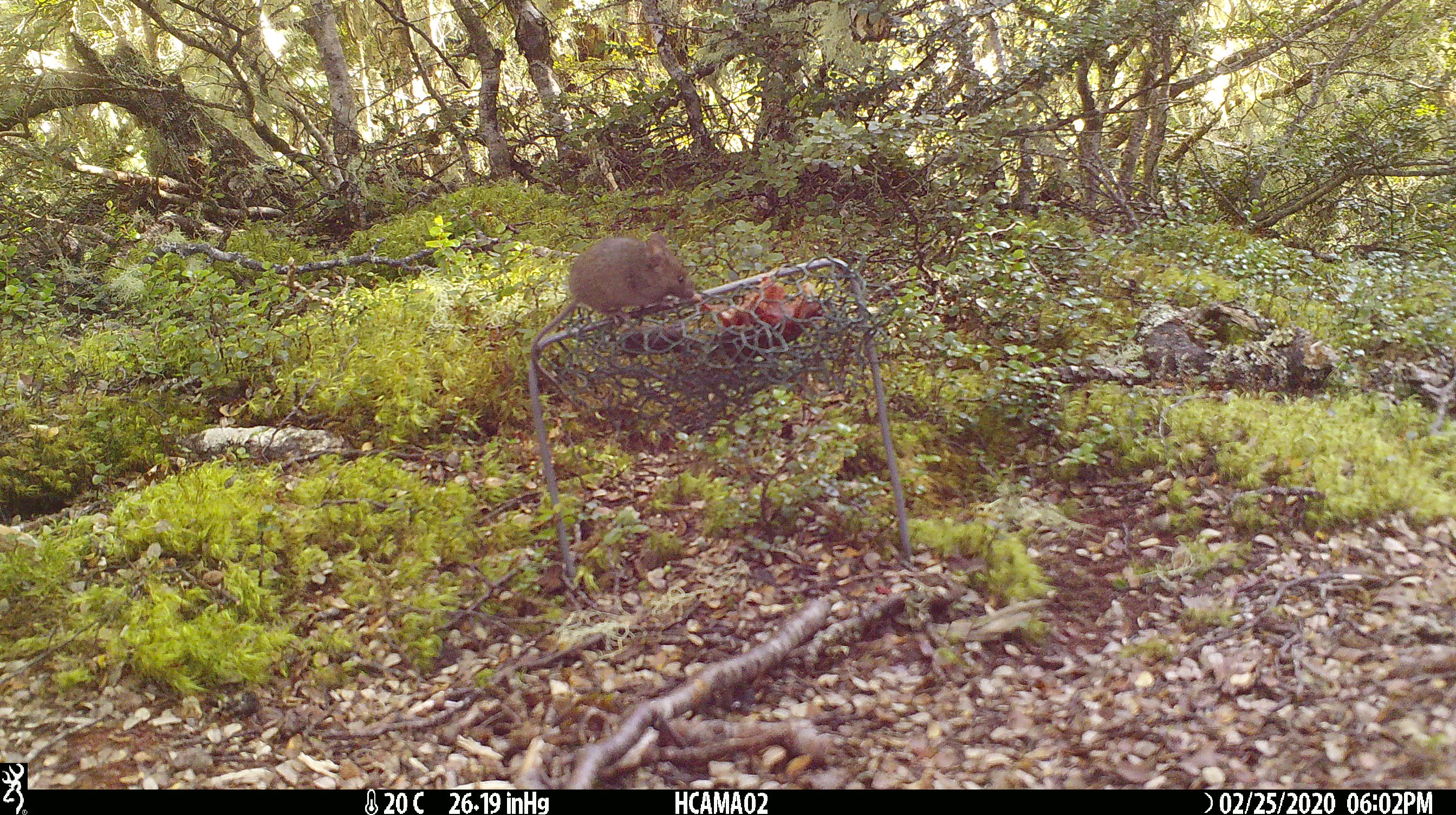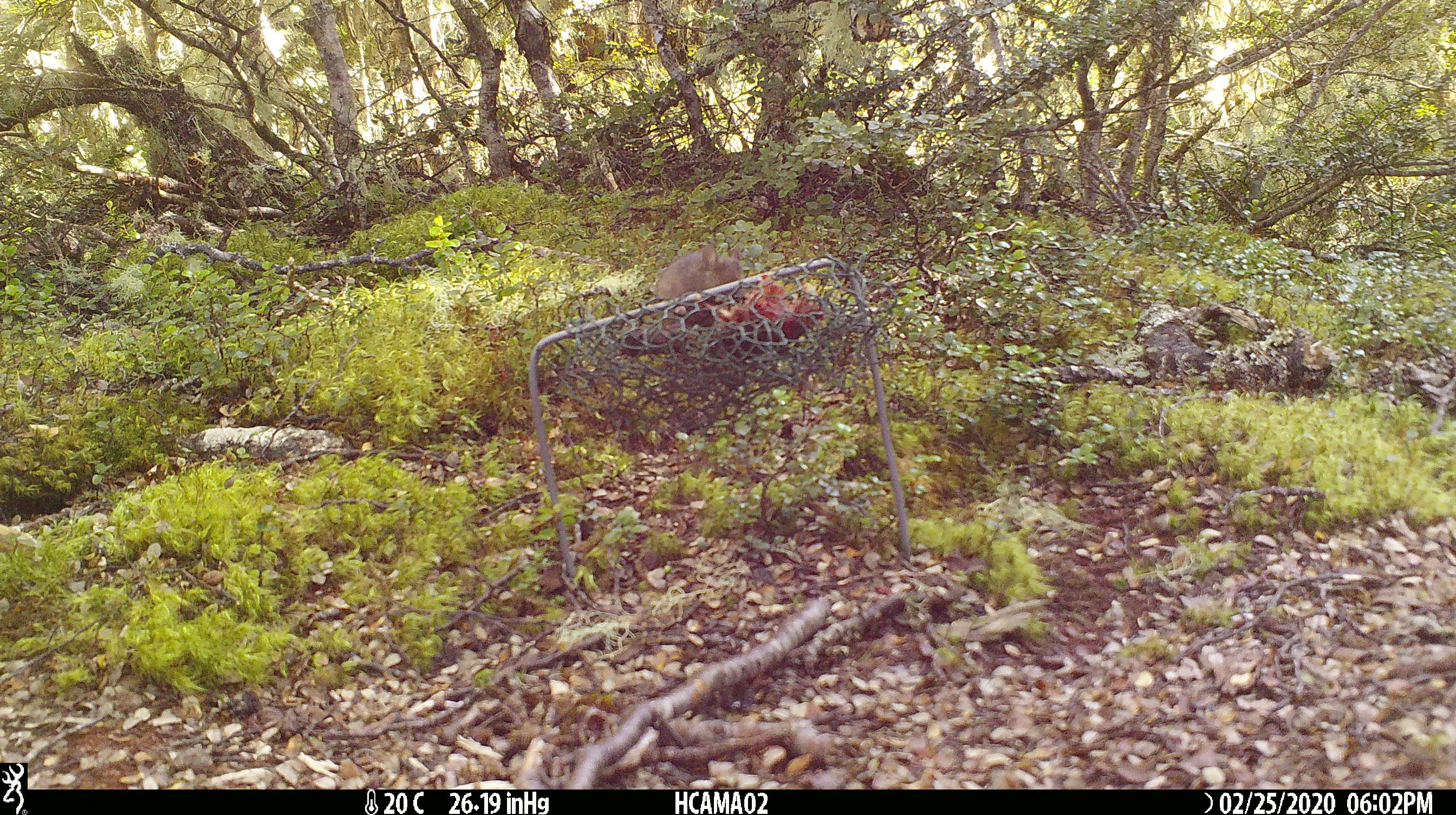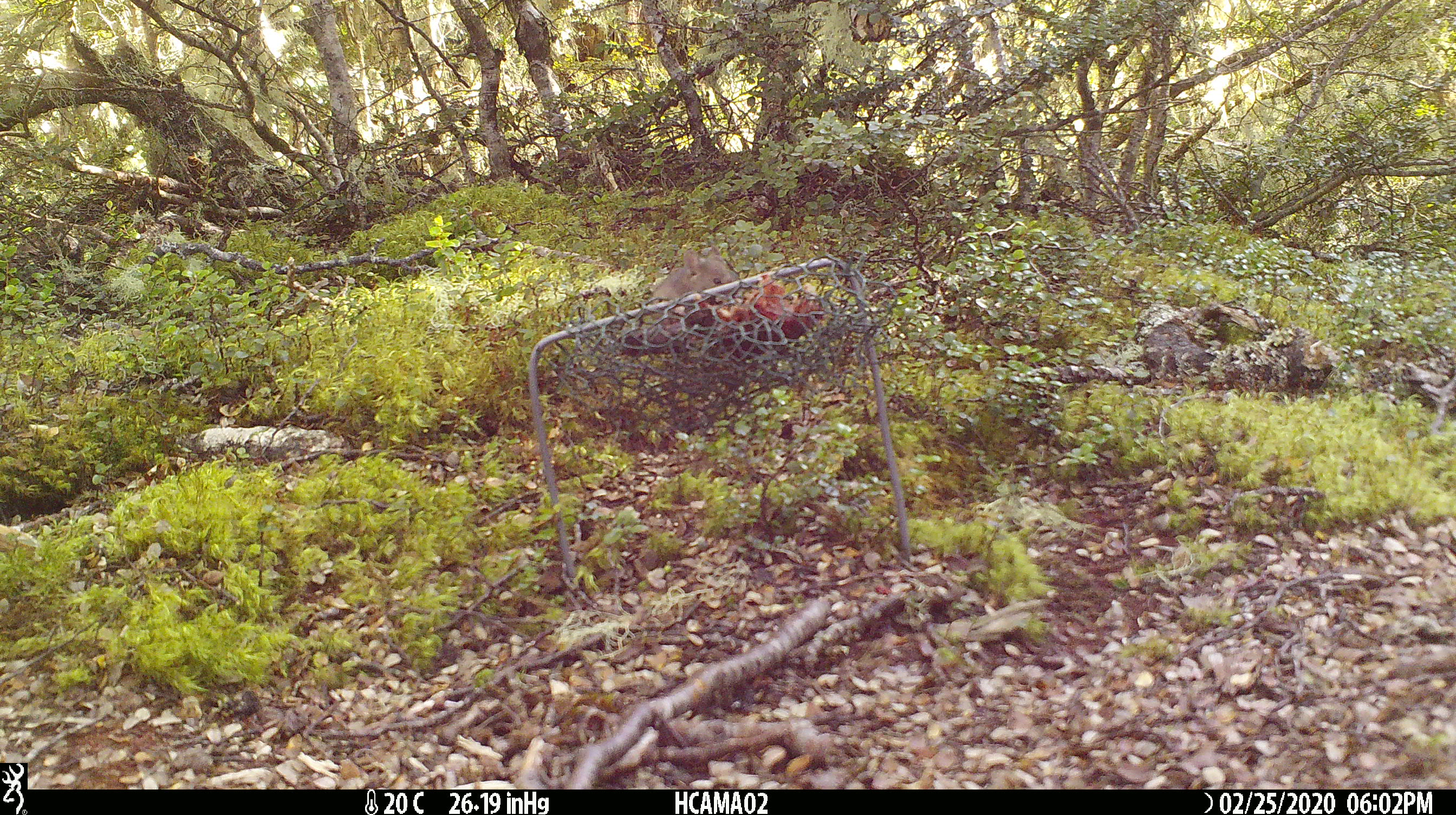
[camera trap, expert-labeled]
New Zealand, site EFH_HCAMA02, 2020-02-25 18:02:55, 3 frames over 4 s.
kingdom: Animalia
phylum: Chordata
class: Mammalia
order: Rodentia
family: Muridae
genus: Mus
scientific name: Mus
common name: mouse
Mouse (Mus).